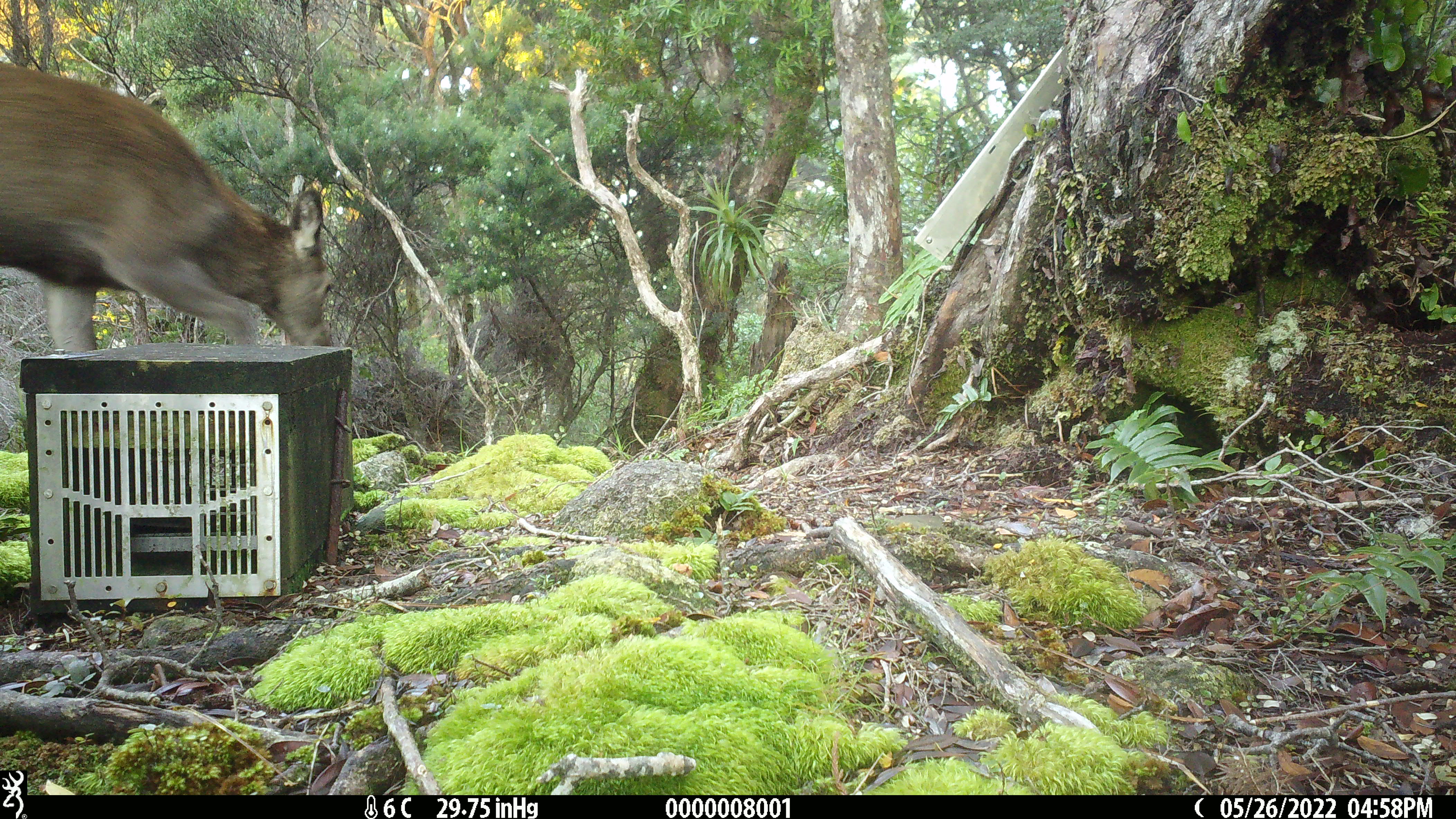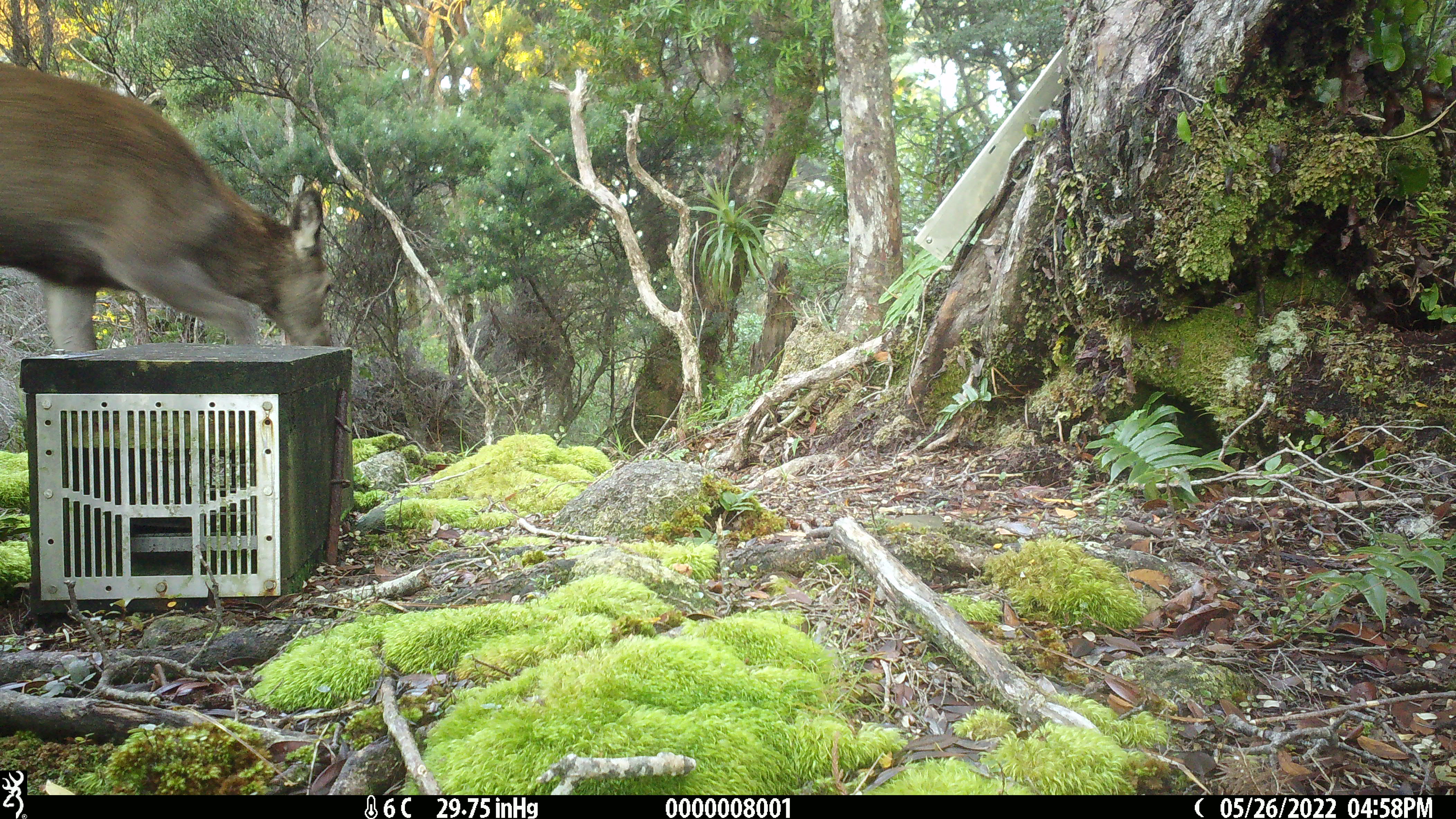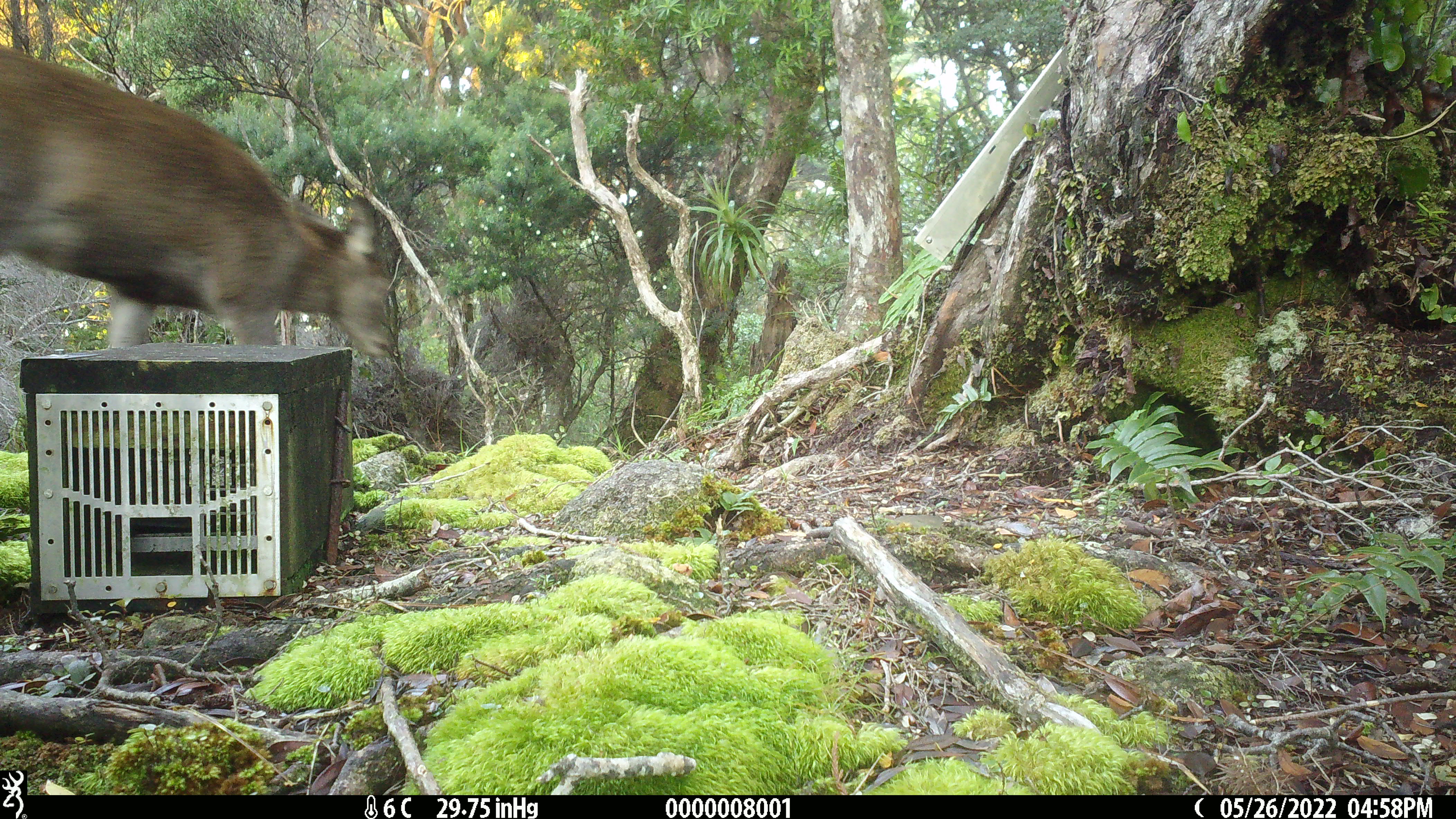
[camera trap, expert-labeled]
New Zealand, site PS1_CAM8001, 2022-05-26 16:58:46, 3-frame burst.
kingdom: Animalia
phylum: Chordata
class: Mammalia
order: Artiodactyla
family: Cervidae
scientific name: Cervidae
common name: deer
Deer (Cervidae).